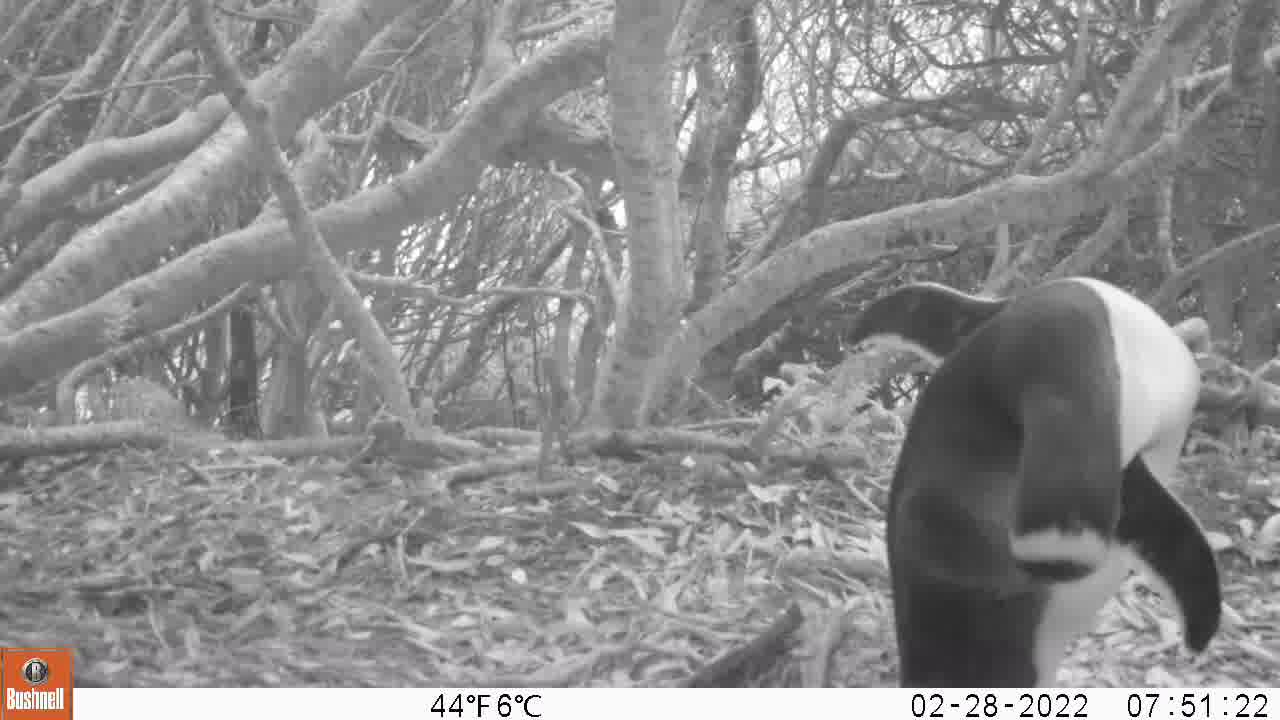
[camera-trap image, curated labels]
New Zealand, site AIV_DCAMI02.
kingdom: Animalia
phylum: Chordata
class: Aves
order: Sphenisciformes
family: Spheniscidae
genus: Megadyptes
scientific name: Megadyptes antipodes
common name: yellow-eyed penguin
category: yellow eyed penguin